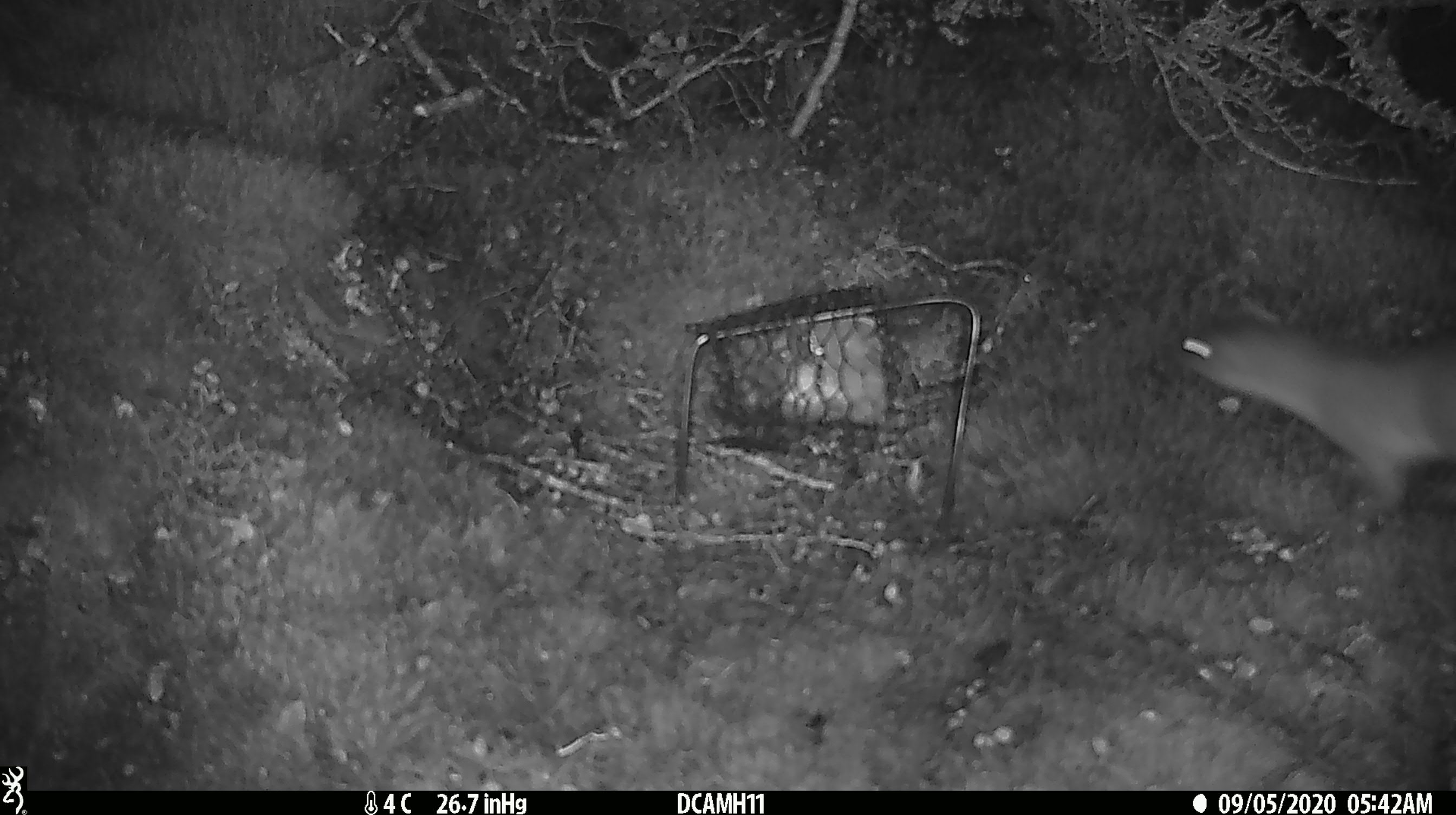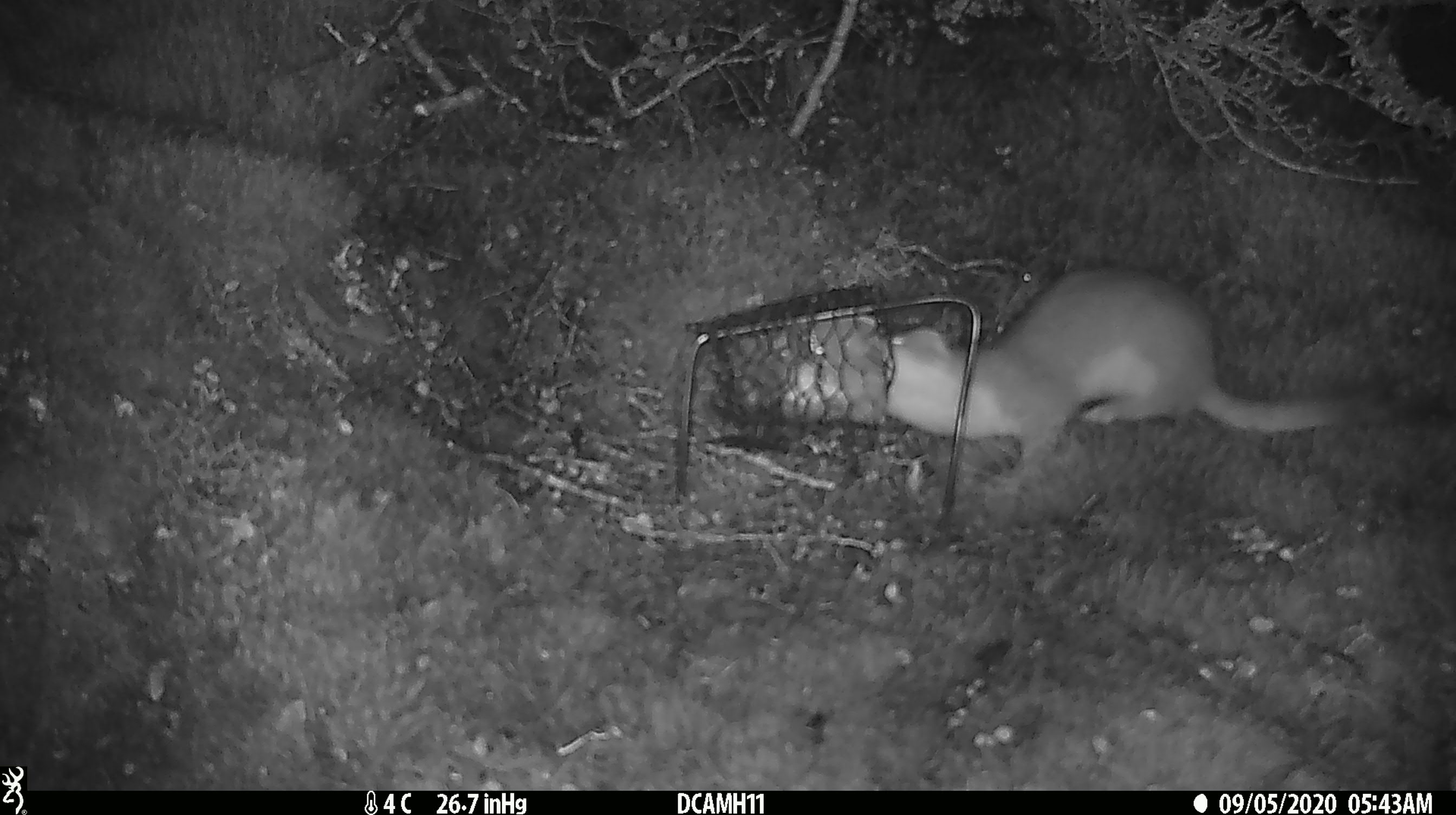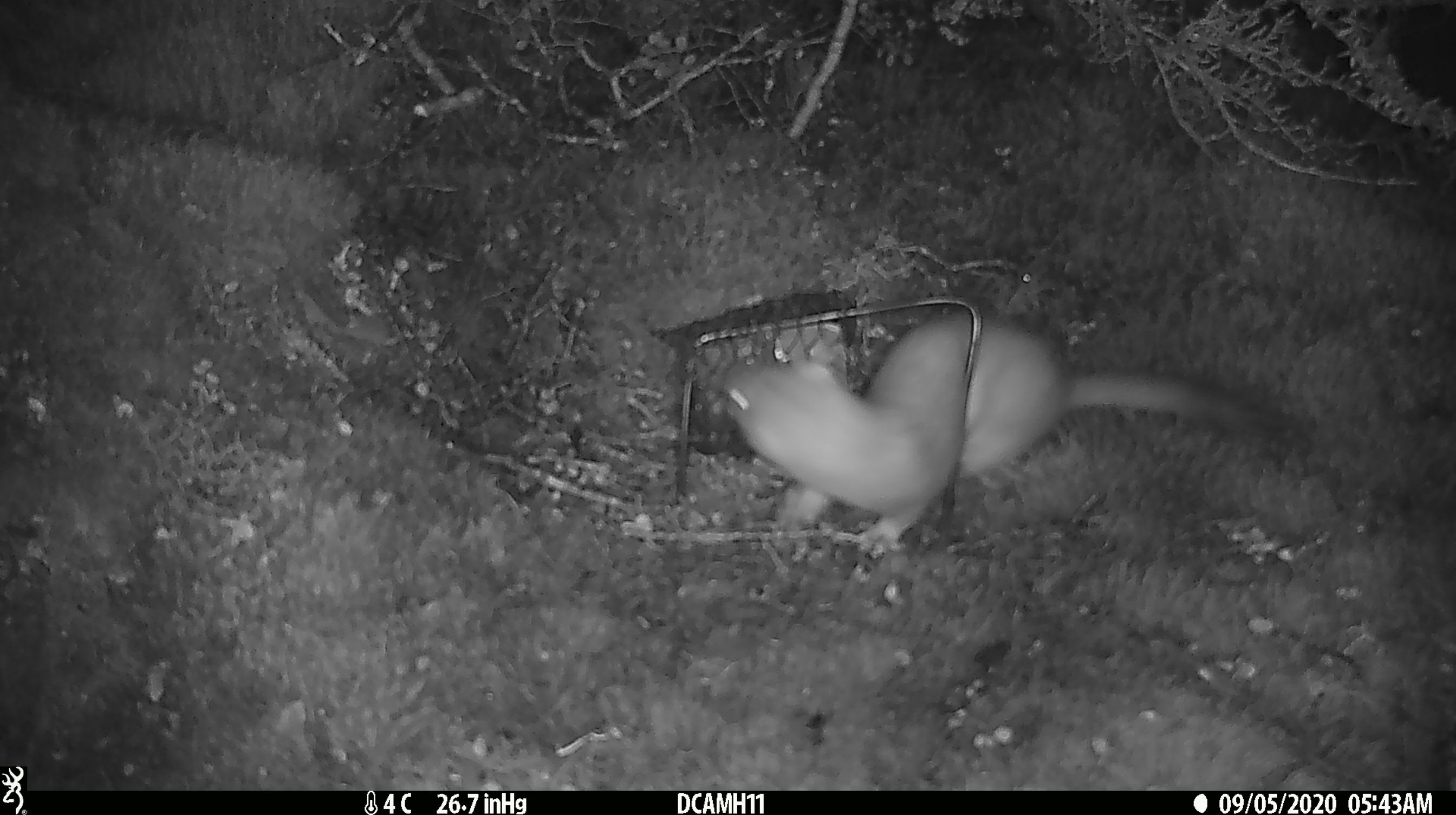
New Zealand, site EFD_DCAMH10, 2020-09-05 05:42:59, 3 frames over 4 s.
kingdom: Animalia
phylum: Chordata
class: Mammalia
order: Carnivora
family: Mustelidae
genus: Mustela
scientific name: Mustela erminea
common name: stoat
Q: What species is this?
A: Stoat (Mustela erminea).